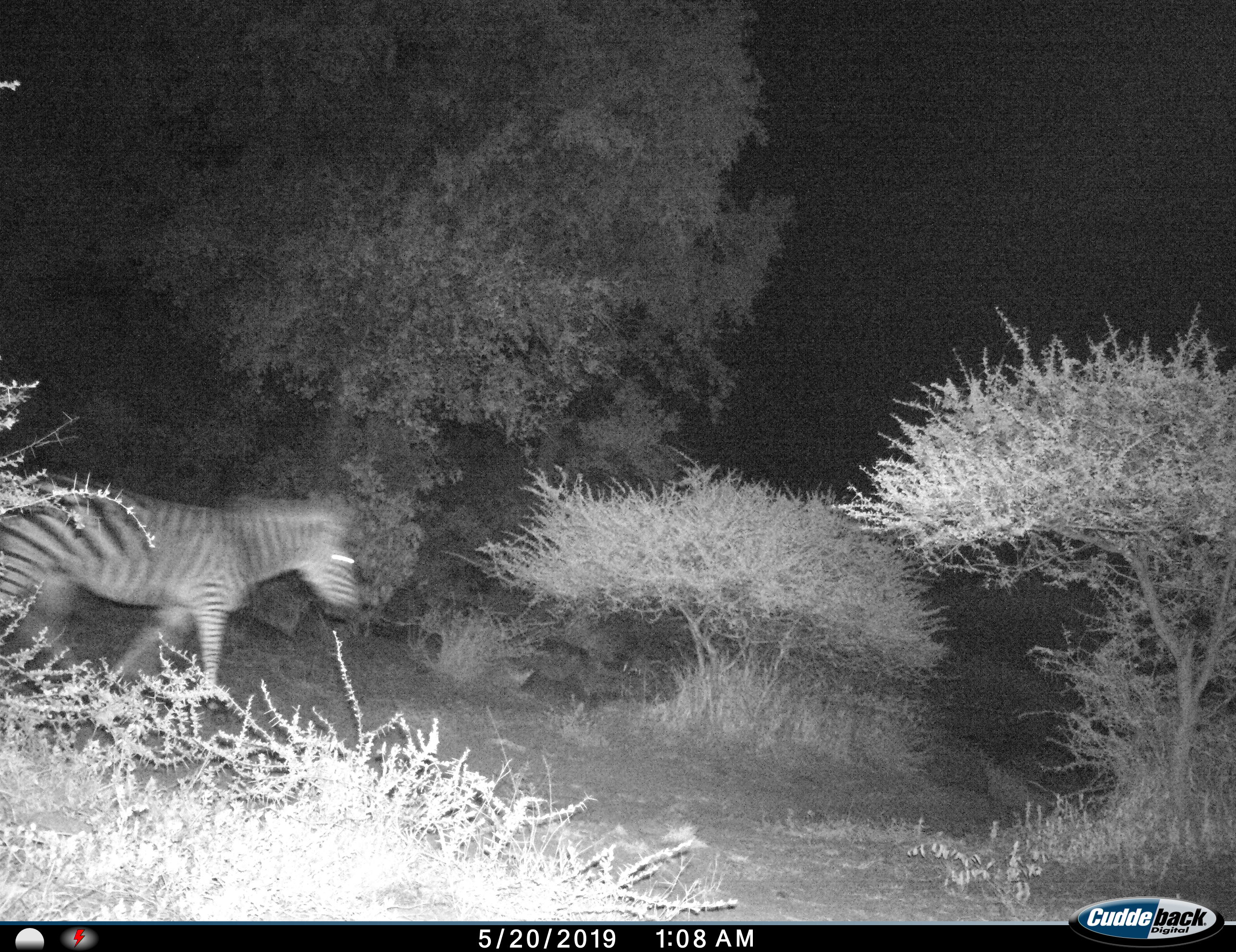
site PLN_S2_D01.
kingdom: Animalia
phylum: Chordata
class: Mammalia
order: Perissodactyla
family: Equidae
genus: Equus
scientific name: Equus quagga burchellii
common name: burchell's zebra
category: zebraburchells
Zebraburchells (burchell's zebra) (Equus quagga burchellii), count 1. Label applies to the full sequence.